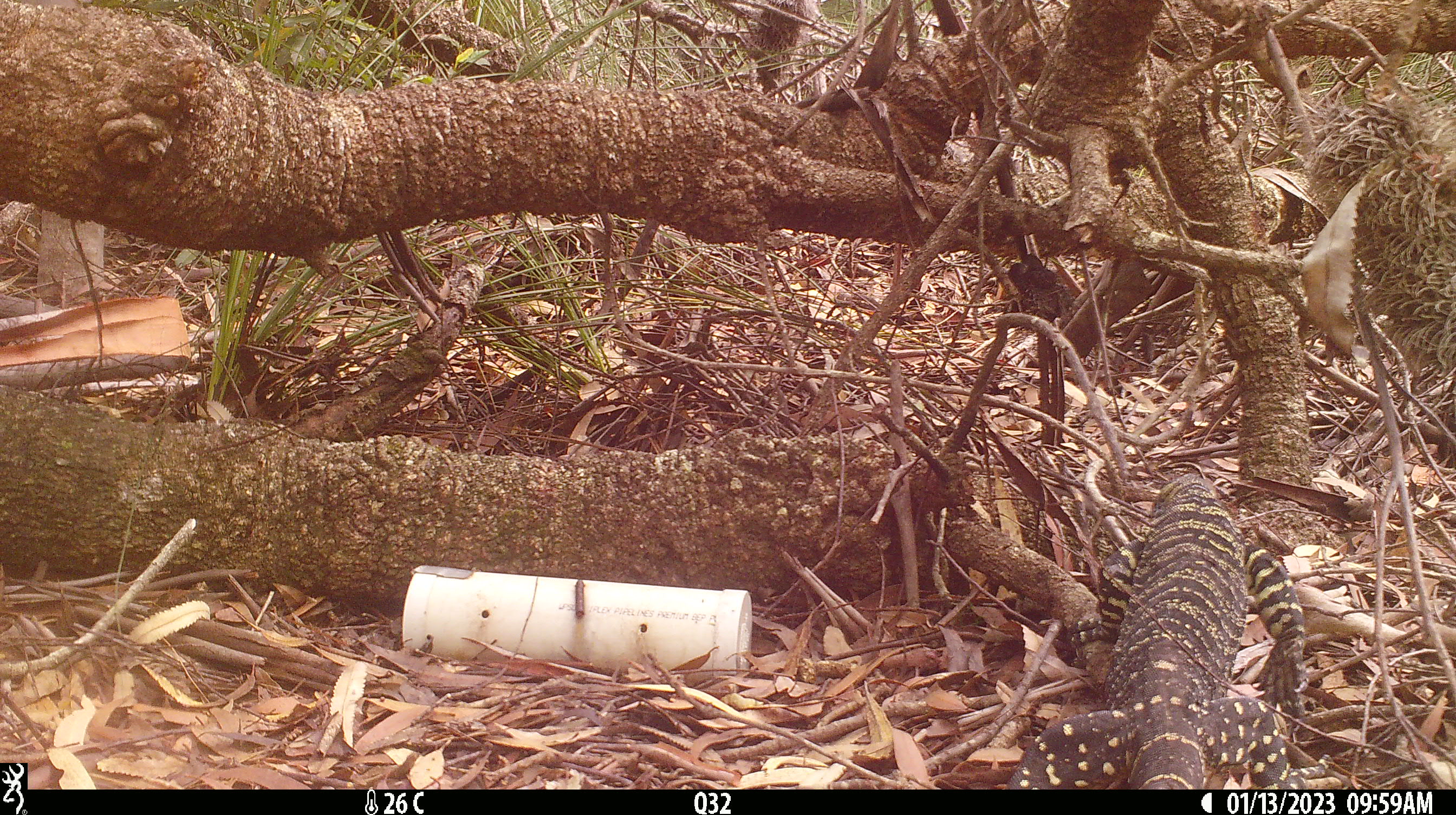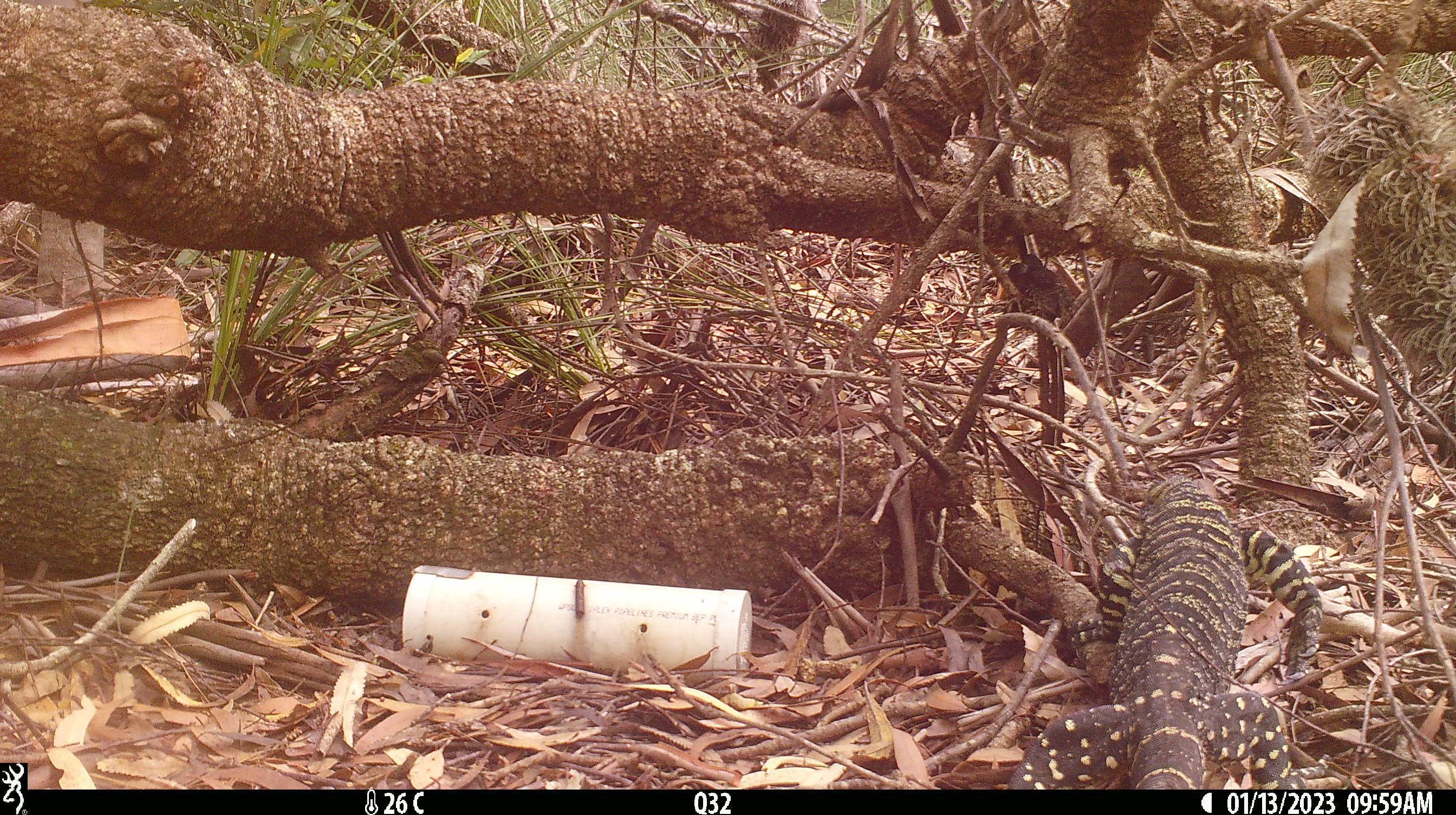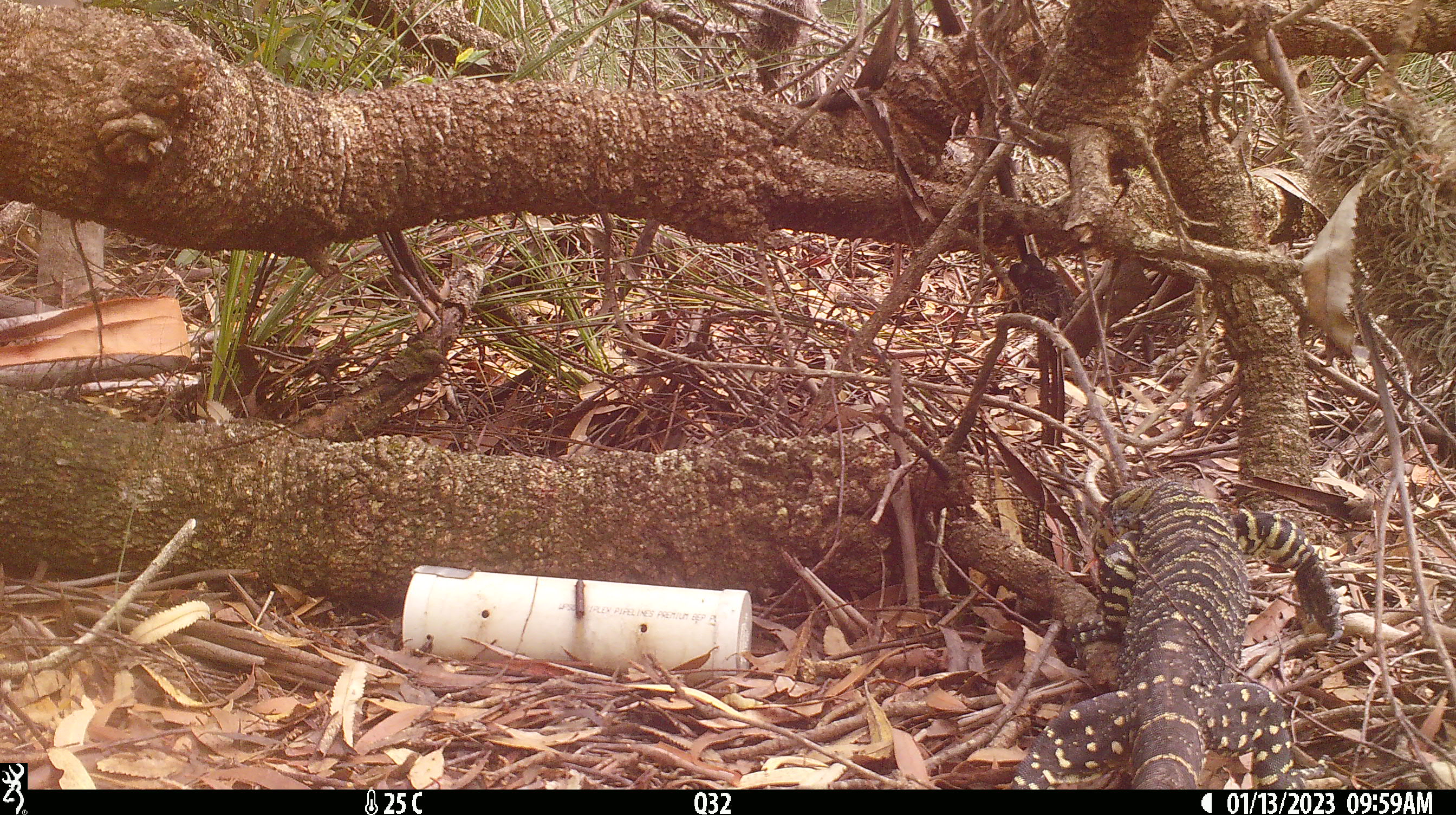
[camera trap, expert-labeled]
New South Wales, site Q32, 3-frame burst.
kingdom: Animalia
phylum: Chordata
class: Reptilia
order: Squamata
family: Varanidae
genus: Varanus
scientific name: Varanus varius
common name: lace monitor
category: goanna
Goanna (lace monitor) (Varanus varius).